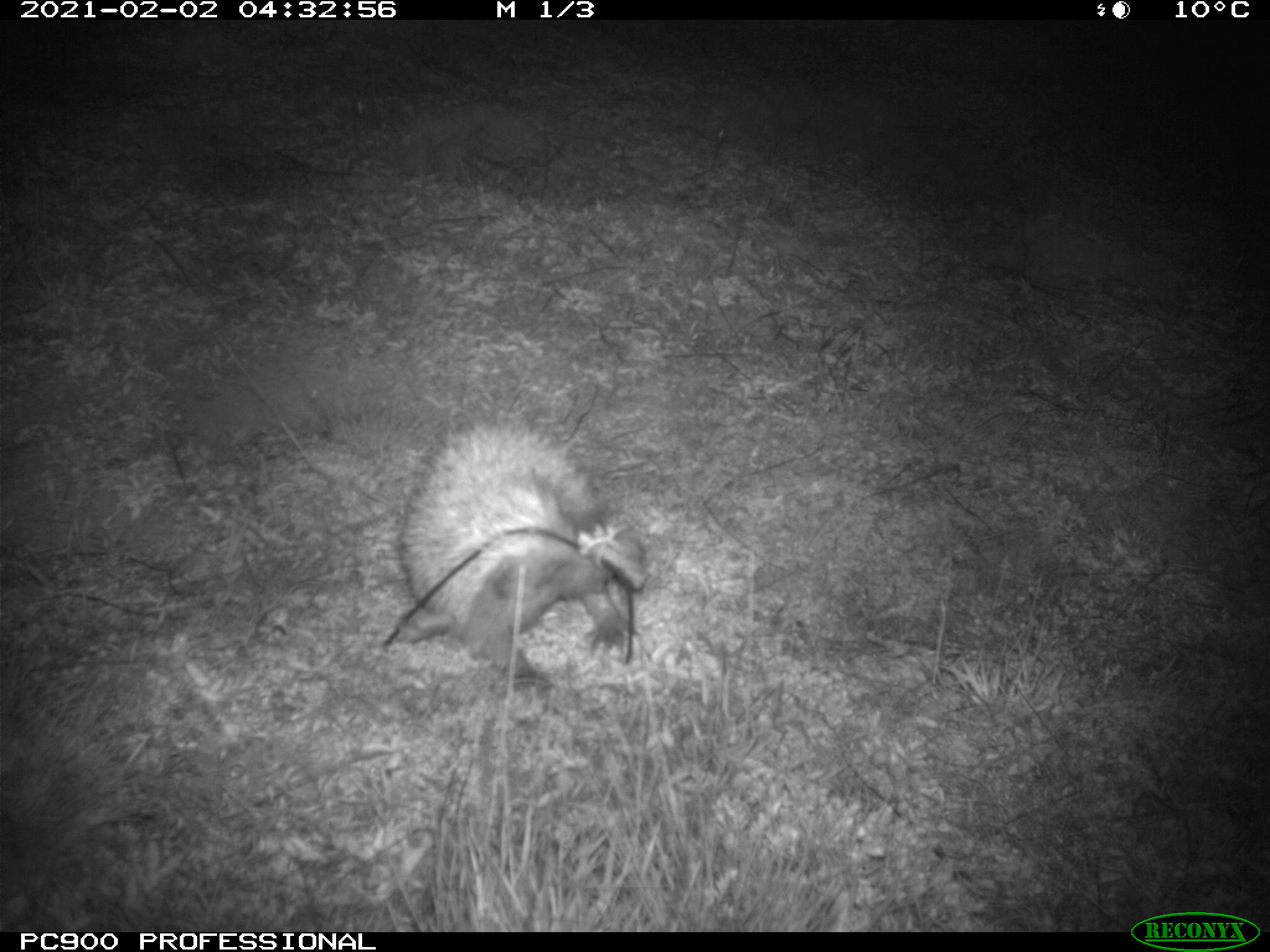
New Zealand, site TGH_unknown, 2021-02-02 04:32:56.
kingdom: Animalia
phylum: Chordata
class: Mammalia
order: Eulipotyphla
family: Erinaceidae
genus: Erinaceus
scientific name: Erinaceus europaeus europaeus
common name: european hedgehog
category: hedgehog